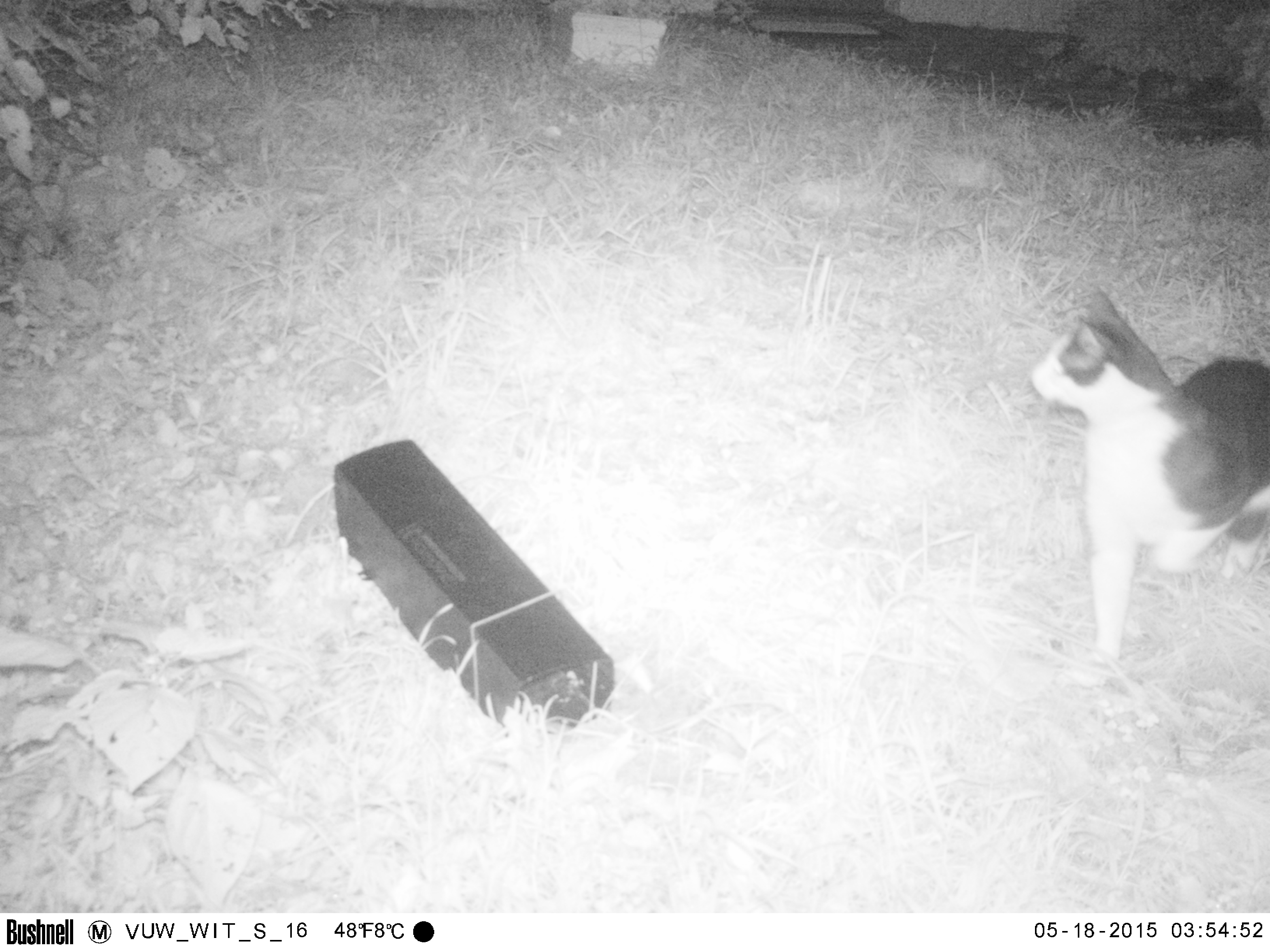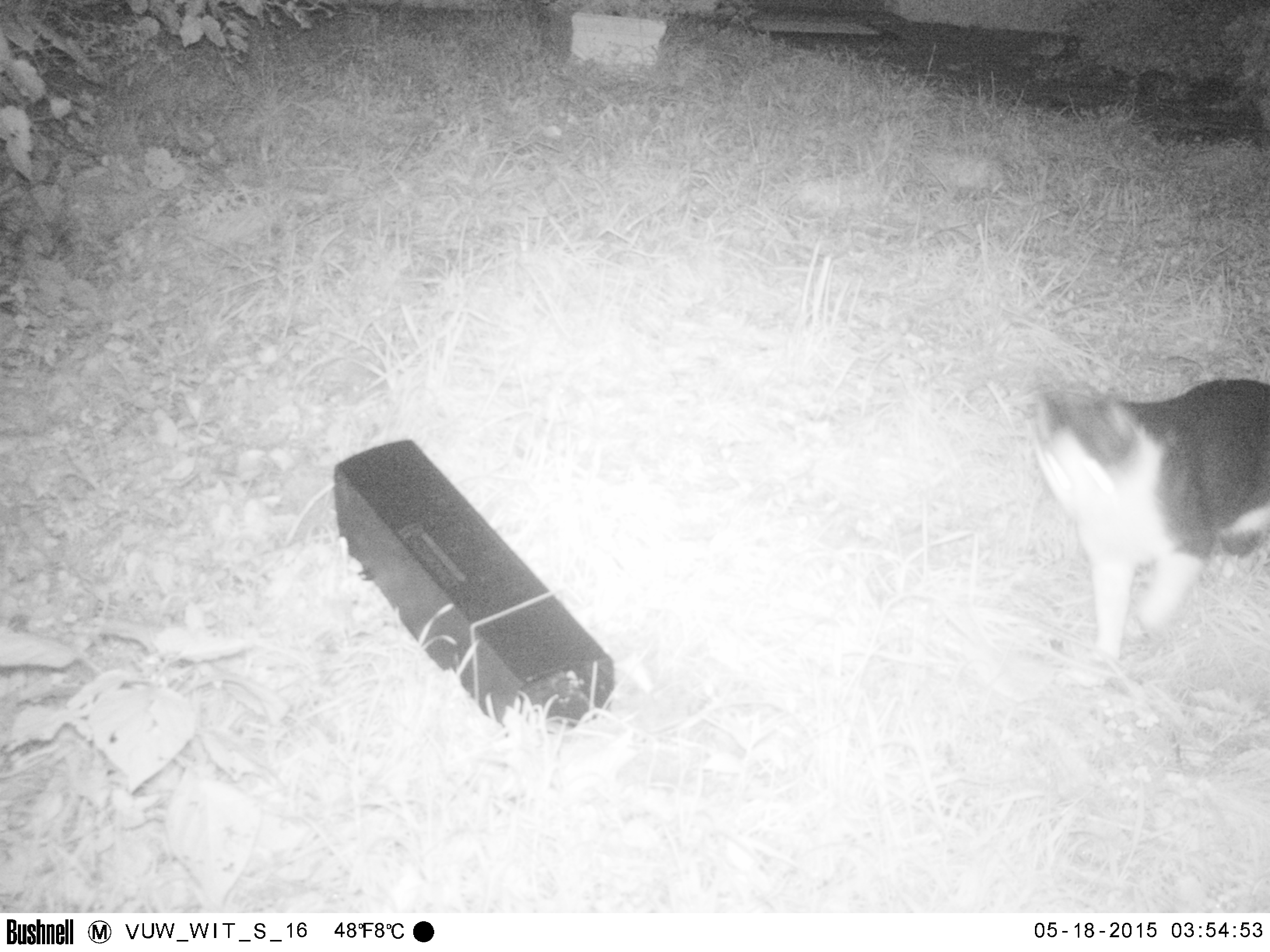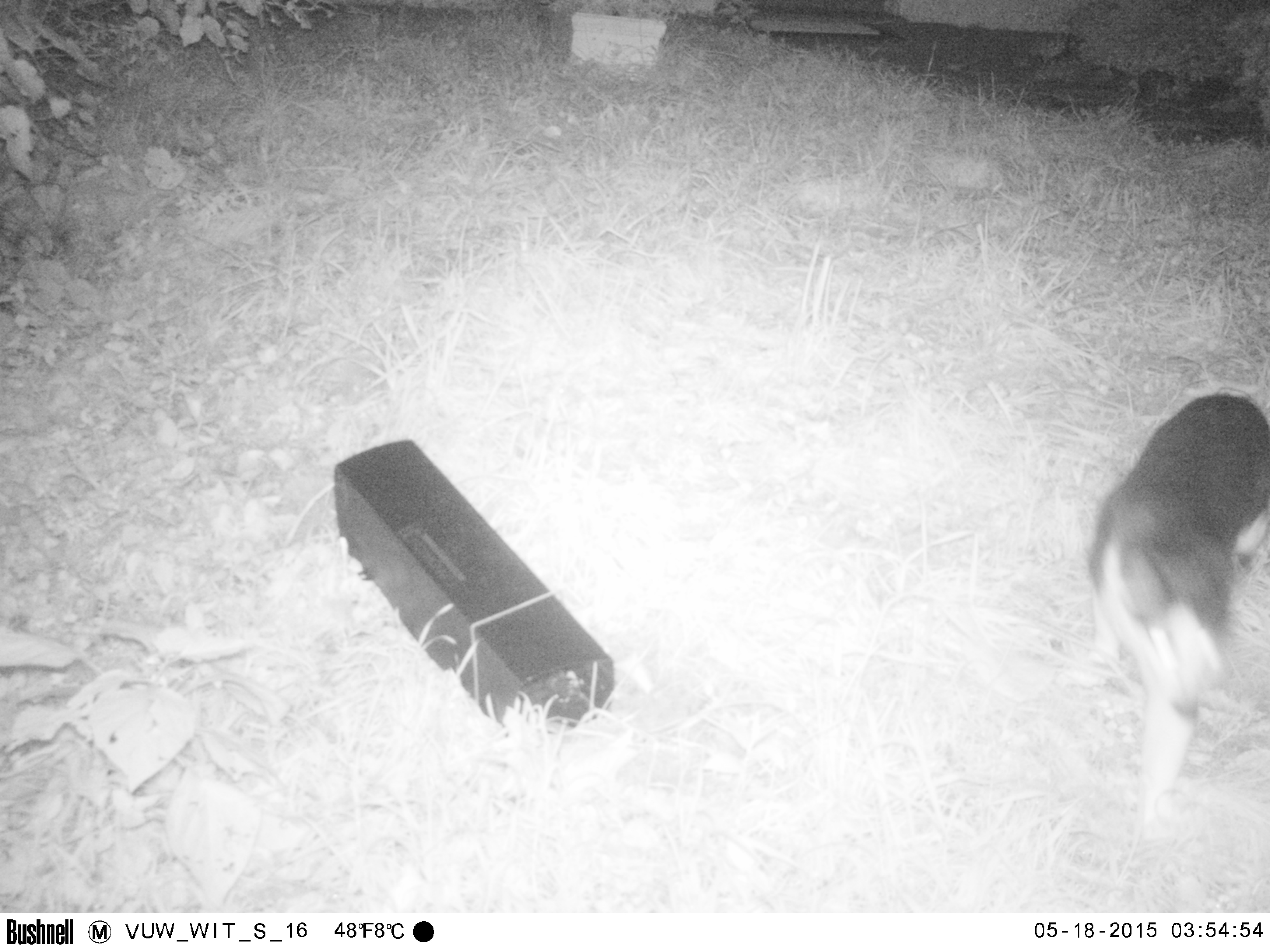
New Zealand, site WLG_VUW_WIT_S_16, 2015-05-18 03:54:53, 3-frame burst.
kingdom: Animalia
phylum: Chordata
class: Mammalia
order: Carnivora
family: Felidae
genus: Felis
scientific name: Felis catus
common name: domestic cat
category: cat